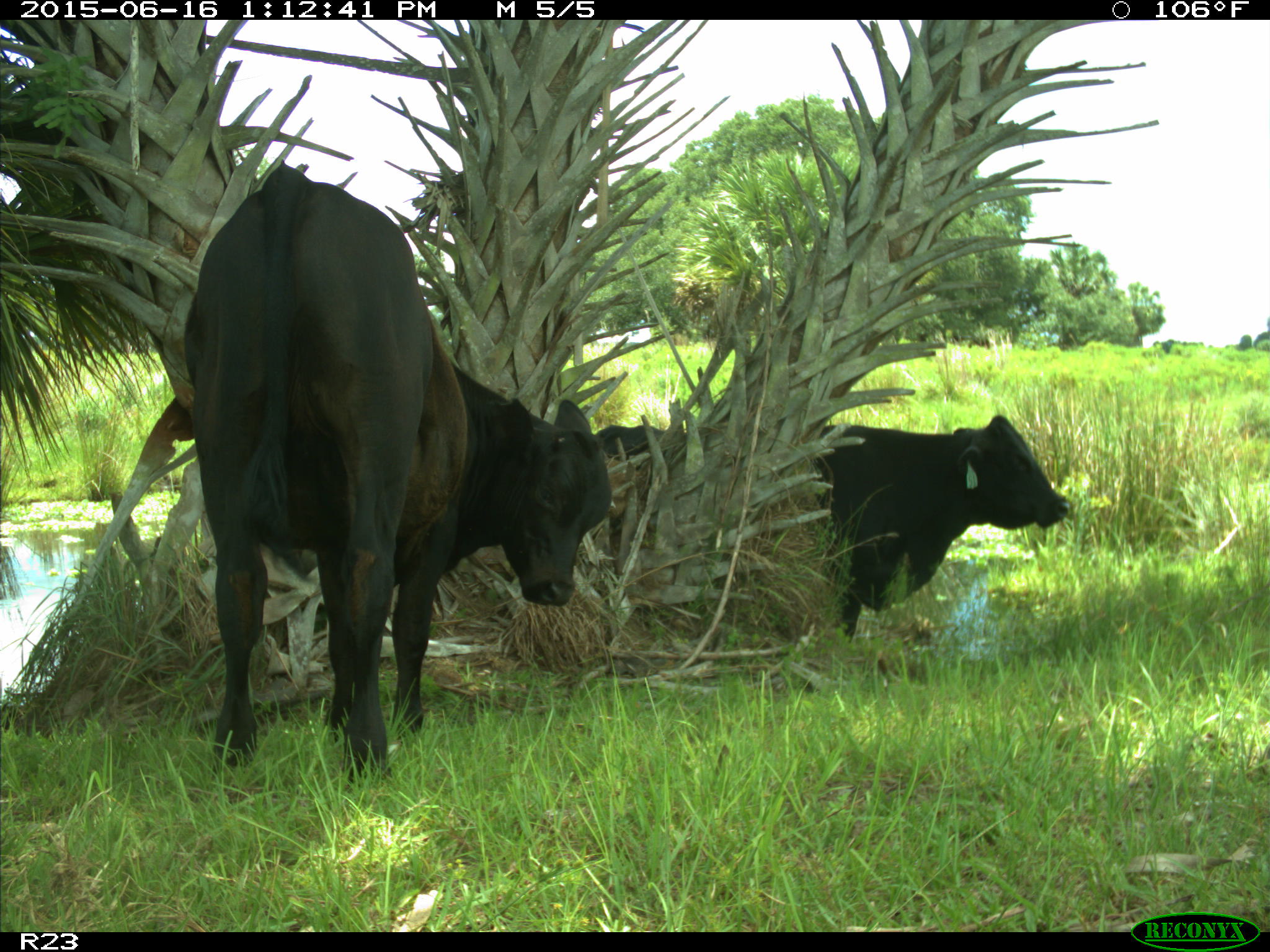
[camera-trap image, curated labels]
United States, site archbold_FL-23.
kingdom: Animalia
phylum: Chordata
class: Mammalia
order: Artiodactyla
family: Bovidae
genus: Bos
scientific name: Bos taurus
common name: domestic cow